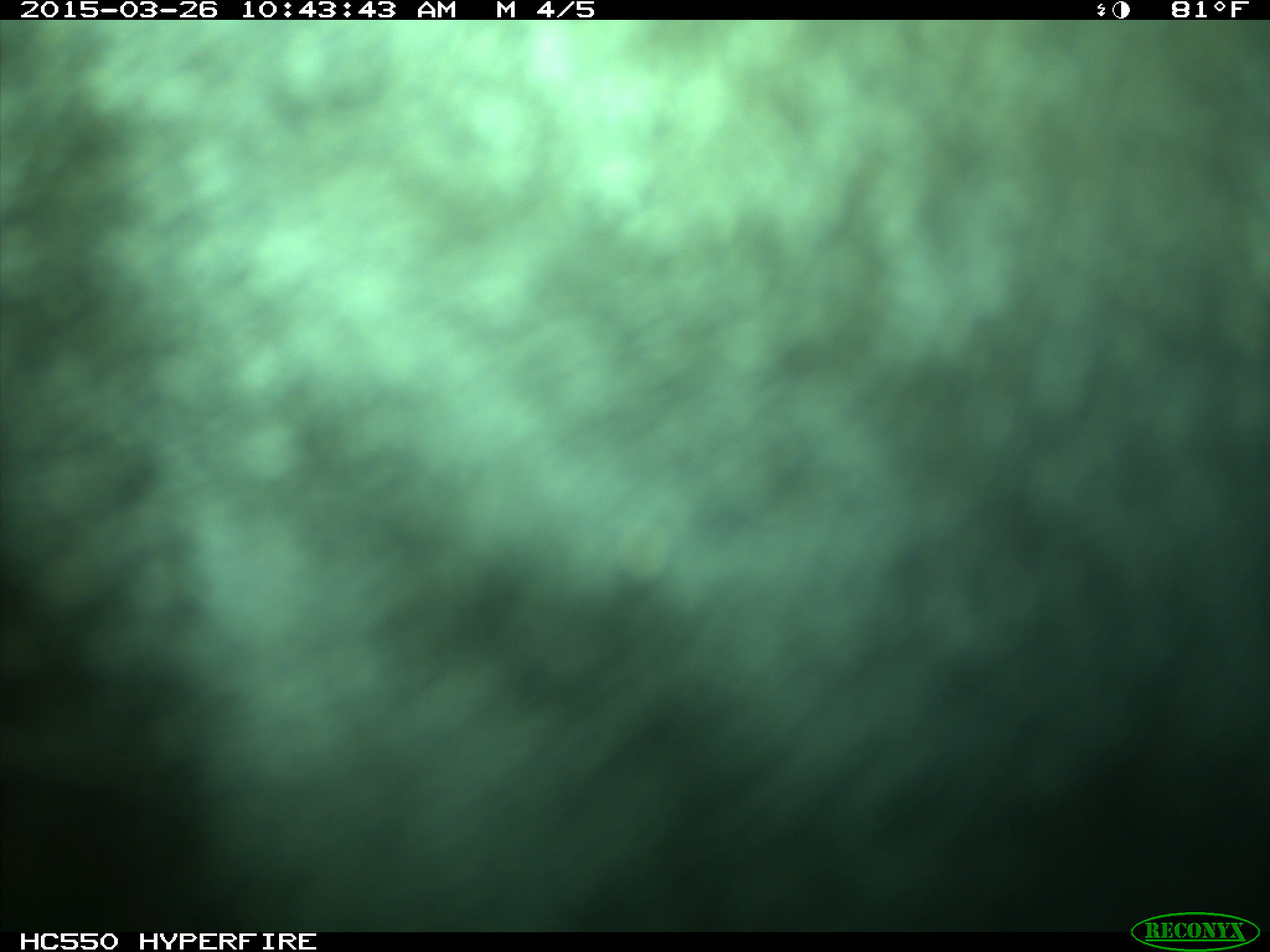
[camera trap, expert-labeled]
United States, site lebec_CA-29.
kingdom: Animalia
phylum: Chordata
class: Mammalia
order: Artiodactyla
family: Bovidae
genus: Bos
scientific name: Bos taurus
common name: domestic cow